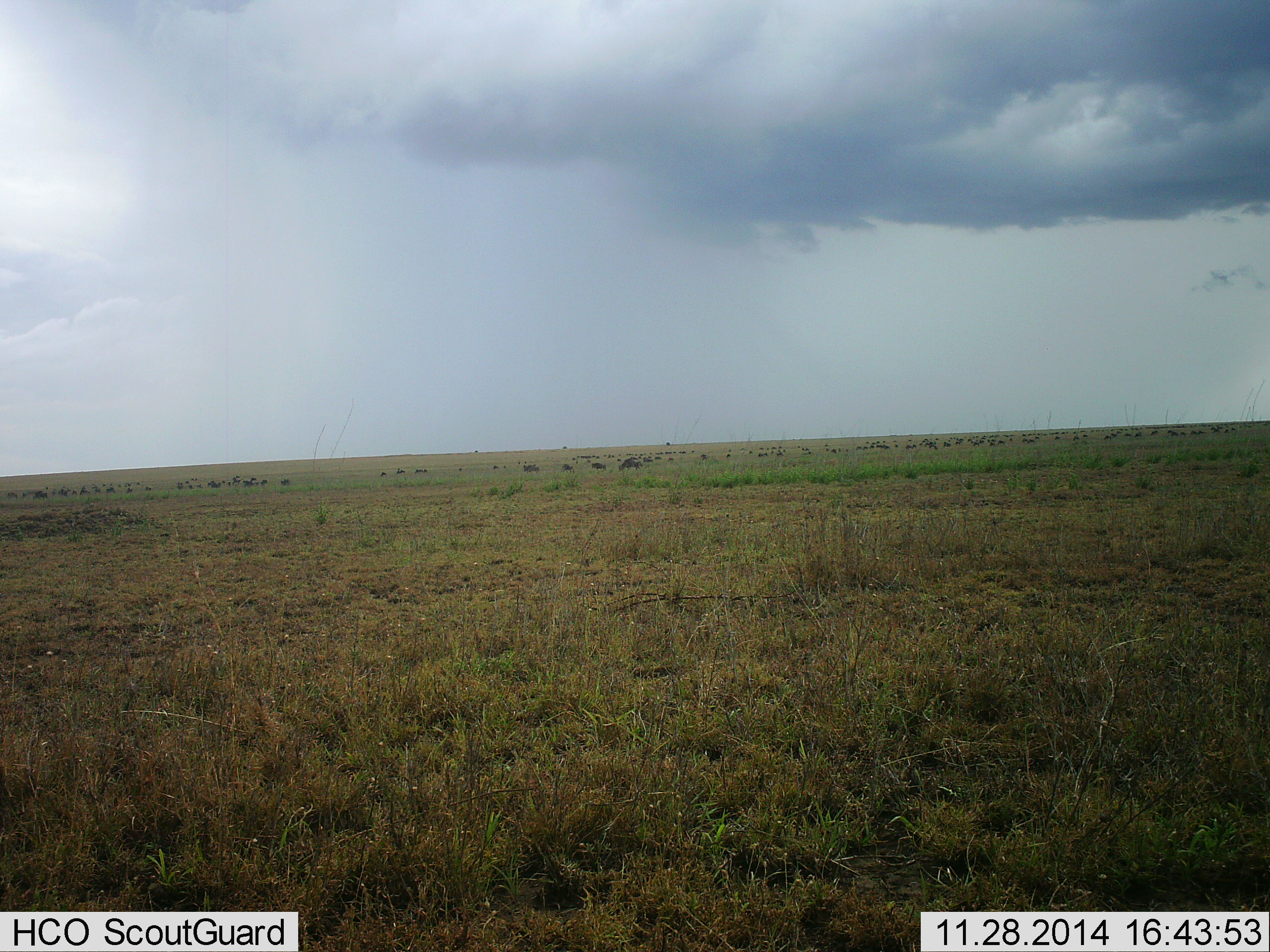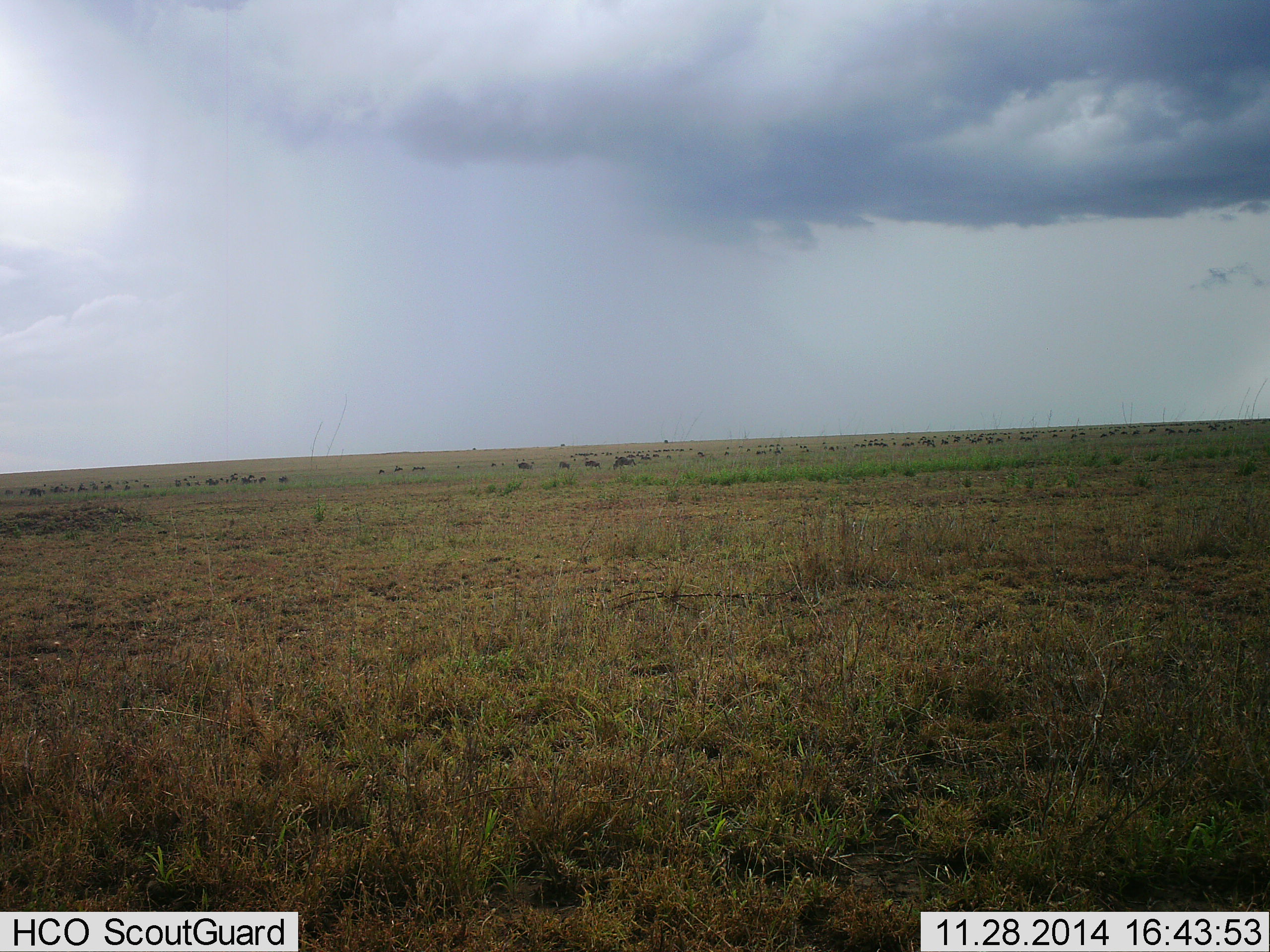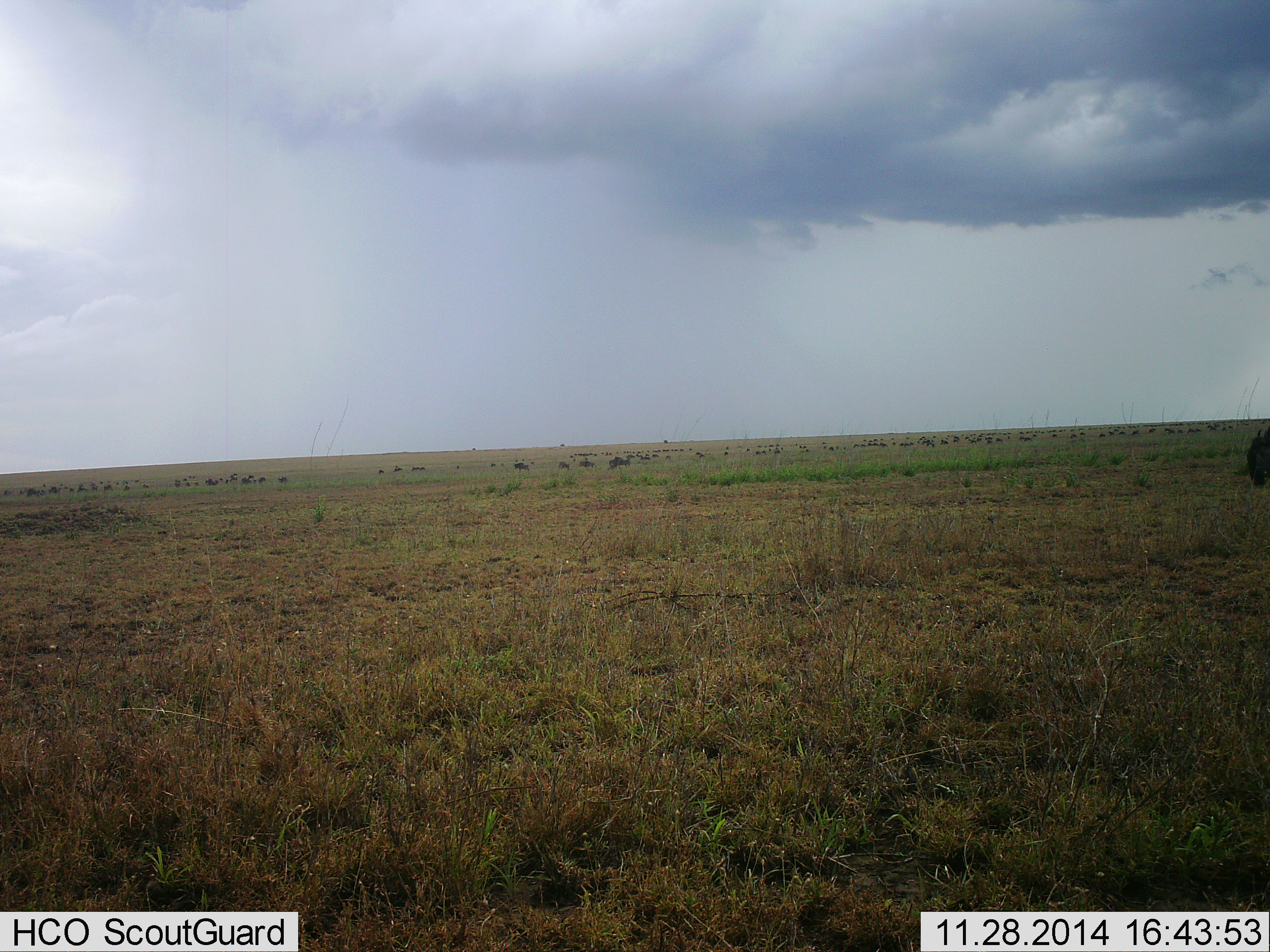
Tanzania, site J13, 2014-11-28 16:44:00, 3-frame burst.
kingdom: Animalia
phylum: Chordata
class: Mammalia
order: Artiodactyla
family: Bovidae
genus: Connochaetes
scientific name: Connochaetes taurinus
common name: blue wildebeest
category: wildebeest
Wildebeest (blue wildebeest) (Connochaetes taurinus), count 11-50. Behavior (volunteer vote fractions): standing 30%, resting 0%, moving 90%, interacting 0%. Young present (vote fraction): 0%. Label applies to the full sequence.